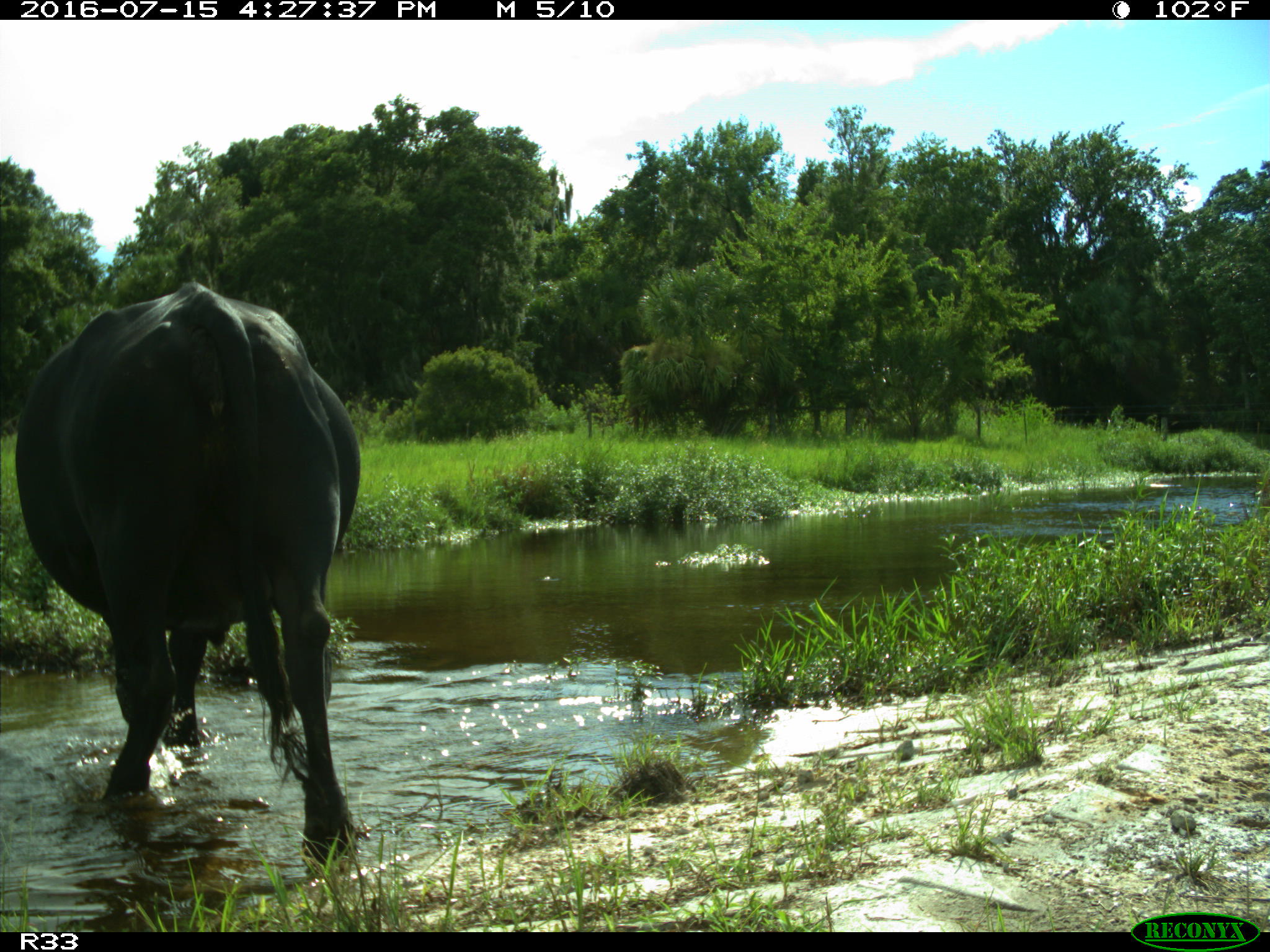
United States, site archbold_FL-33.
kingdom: Animalia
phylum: Chordata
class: Mammalia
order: Artiodactyla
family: Bovidae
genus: Bos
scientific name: Bos taurus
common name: domestic cow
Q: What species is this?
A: Bos taurus (domestic cow).